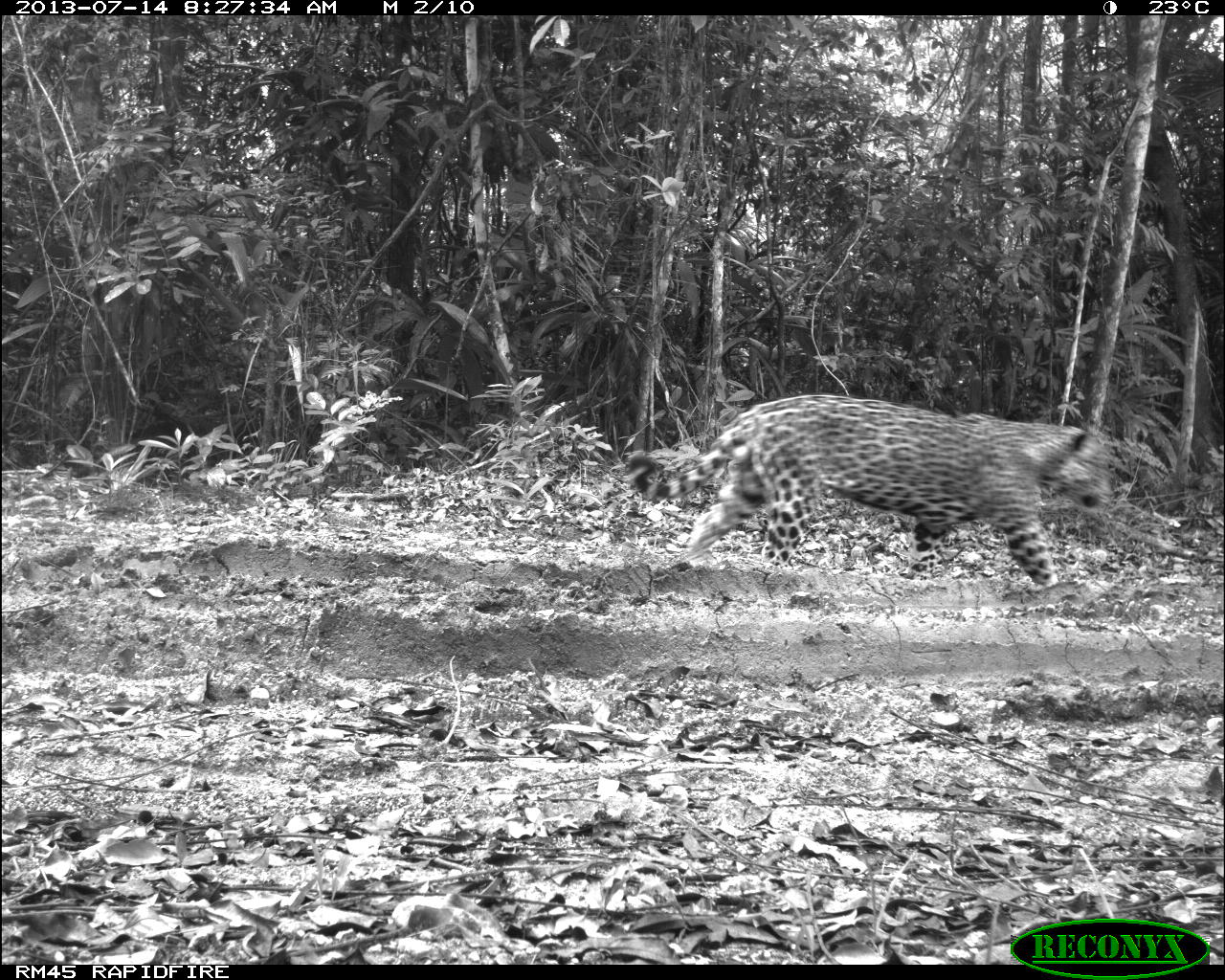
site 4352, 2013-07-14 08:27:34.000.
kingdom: Animalia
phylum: Chordata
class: Mammalia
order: Carnivora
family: Felidae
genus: Panthera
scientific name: Panthera onca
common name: jaguar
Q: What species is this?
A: Panthera onca (jaguar).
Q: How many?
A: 1.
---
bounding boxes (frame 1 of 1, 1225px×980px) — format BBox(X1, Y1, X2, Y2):
panthera onca: BBox(625, 393, 1109, 587)